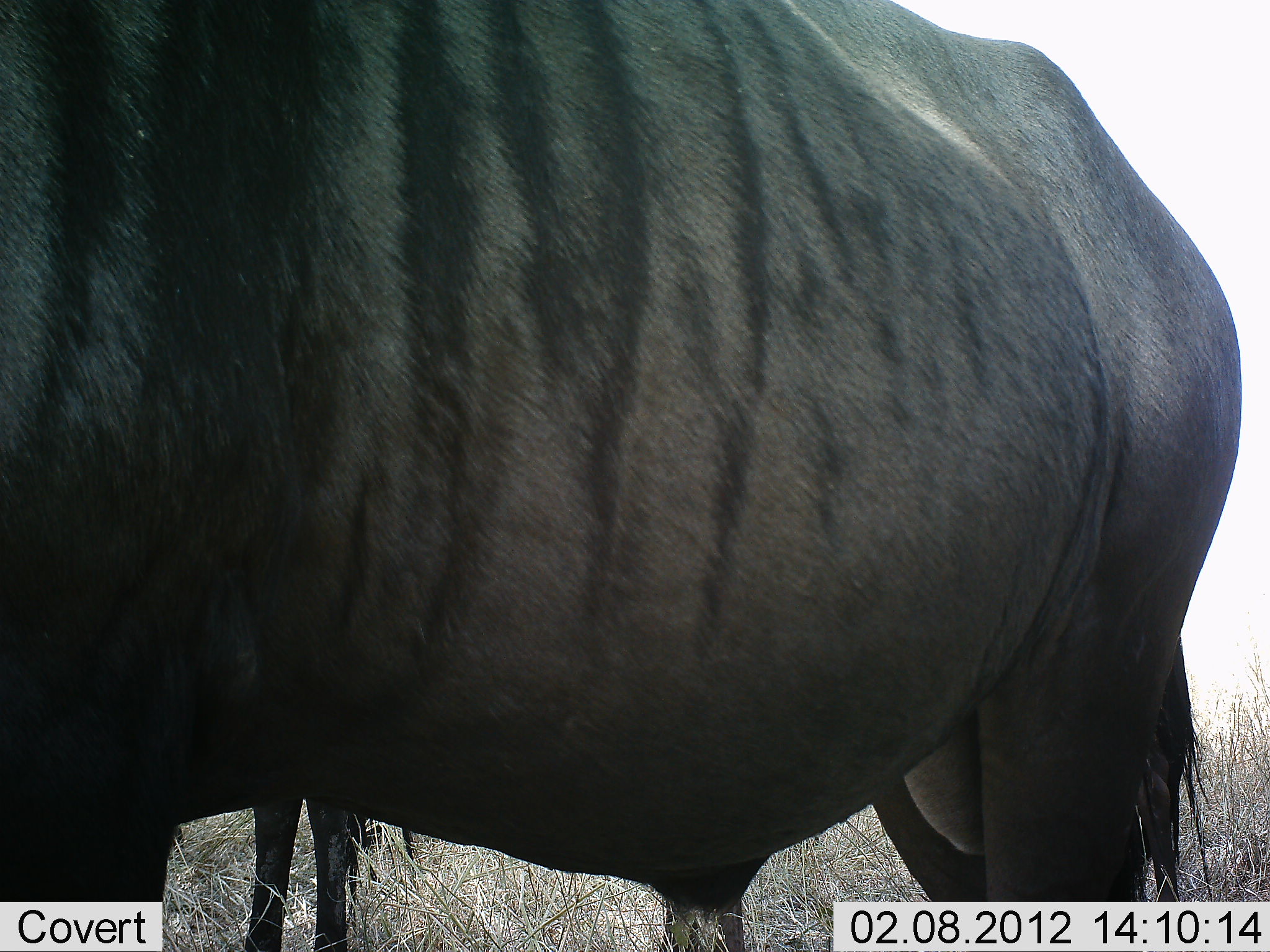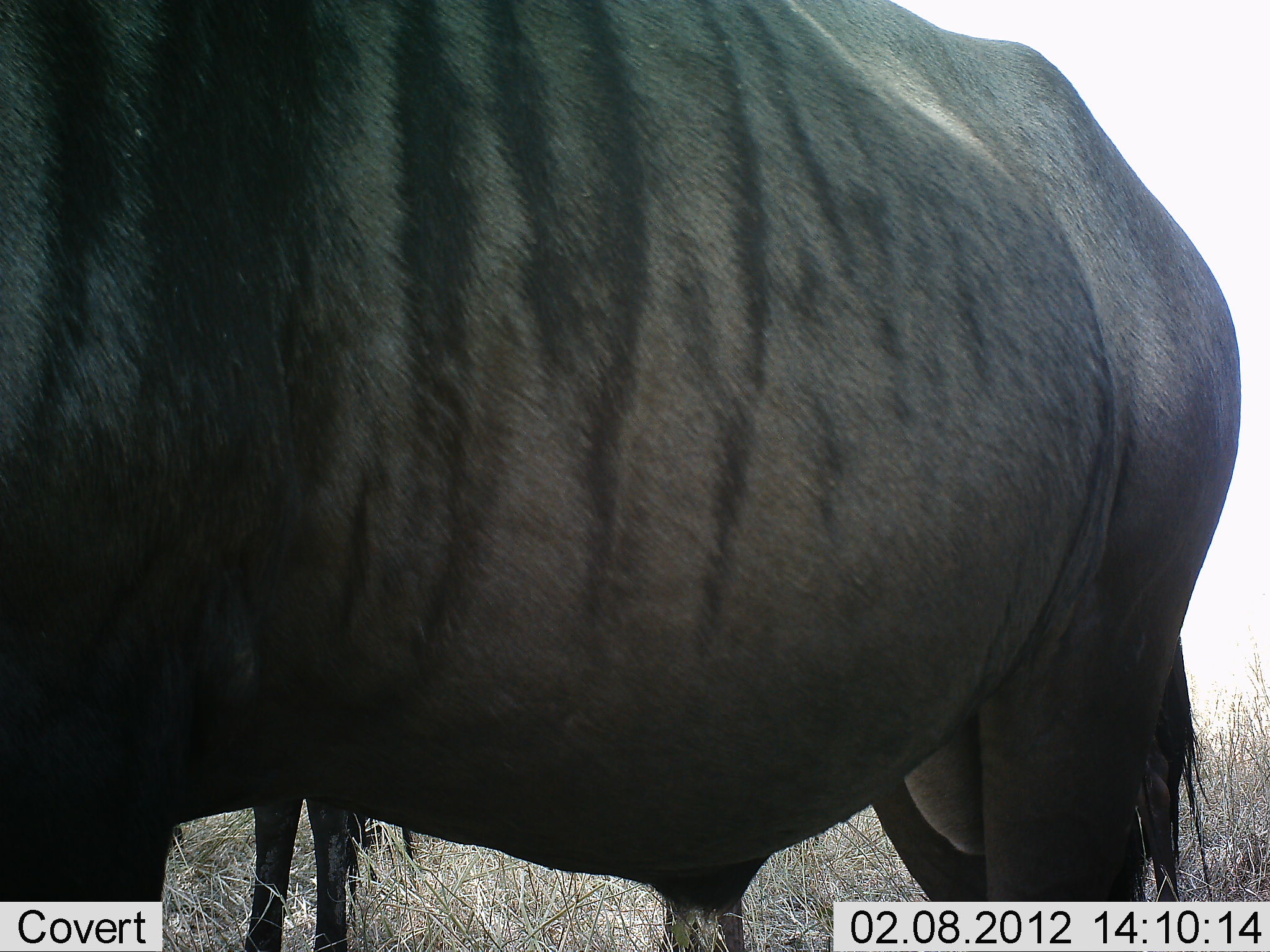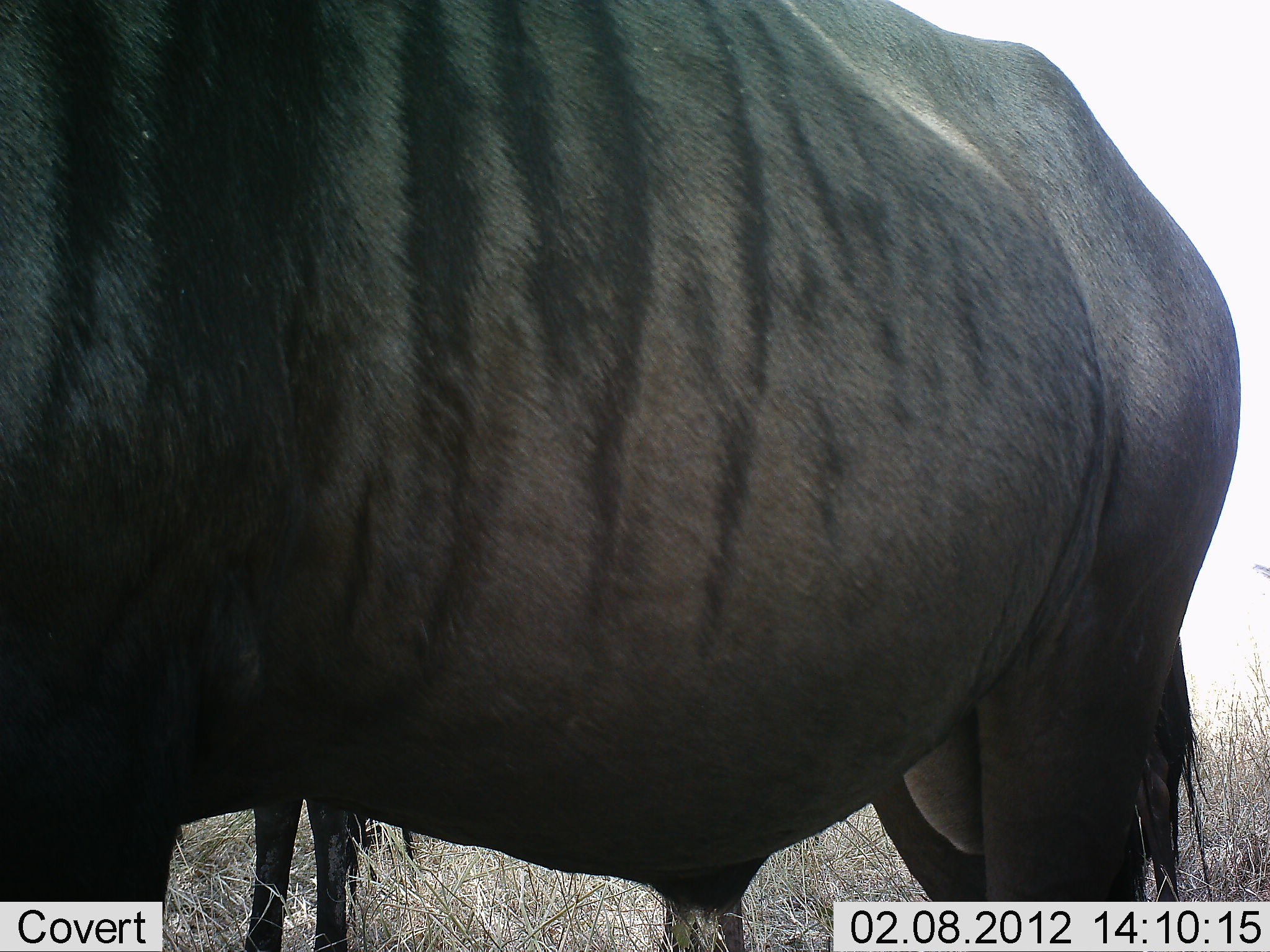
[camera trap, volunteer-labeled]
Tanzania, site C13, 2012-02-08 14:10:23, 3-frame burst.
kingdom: Animalia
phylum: Chordata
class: Mammalia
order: Artiodactyla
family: Bovidae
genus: Connochaetes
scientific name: Connochaetes taurinus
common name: blue wildebeest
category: wildebeest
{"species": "wildebeest (blue wildebeest) (Connochaetes taurinus)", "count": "2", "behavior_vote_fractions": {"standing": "100%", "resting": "0%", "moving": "0%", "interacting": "0%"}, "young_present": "0%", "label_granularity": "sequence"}